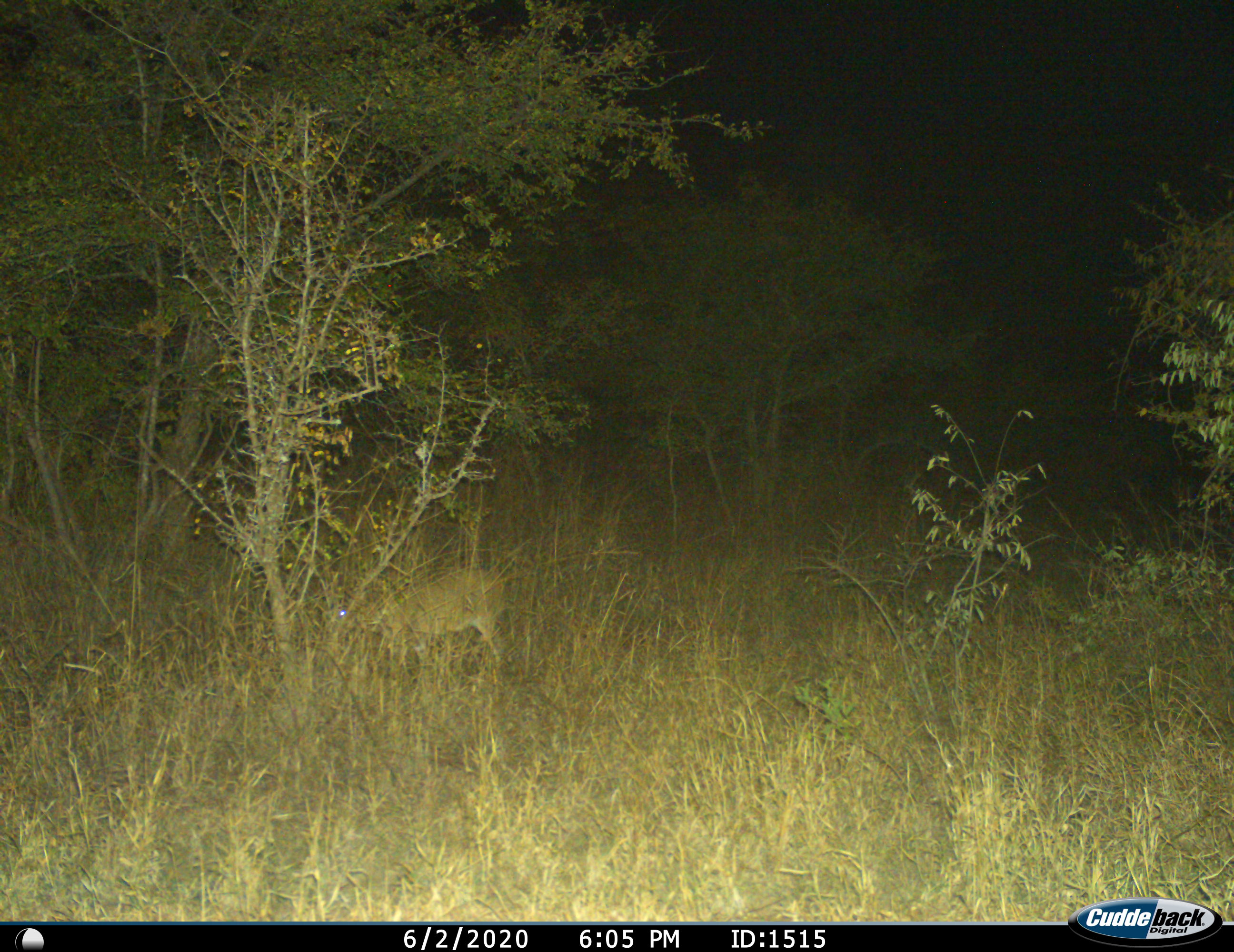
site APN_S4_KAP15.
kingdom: Animalia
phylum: Chordata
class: Mammalia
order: Artiodactyla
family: Bovidae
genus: Sylvicapra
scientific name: Sylvicapra grimmia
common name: common duiker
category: duikercommongrey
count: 1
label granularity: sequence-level